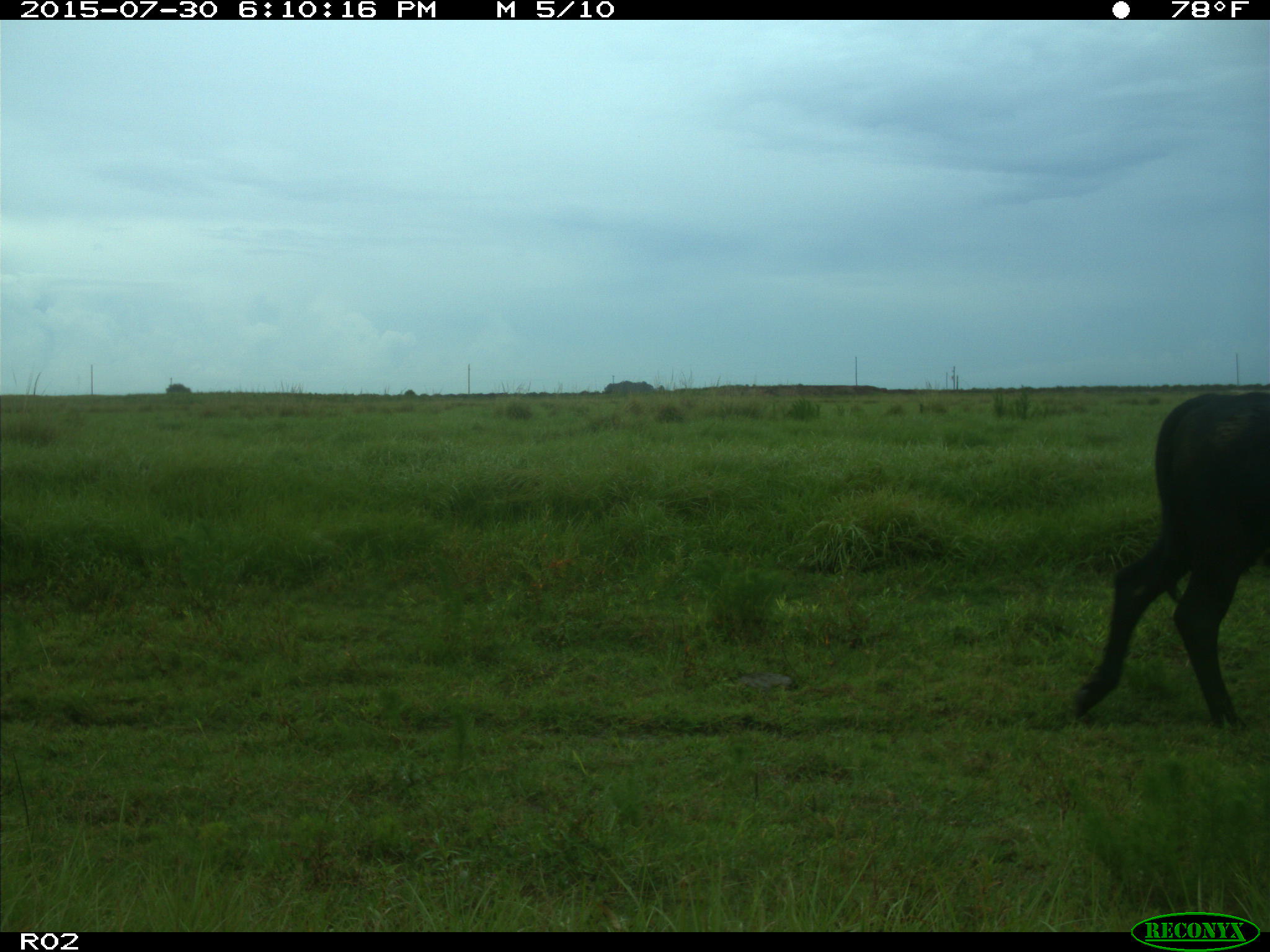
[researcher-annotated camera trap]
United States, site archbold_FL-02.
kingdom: Animalia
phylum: Chordata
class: Mammalia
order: Artiodactyla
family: Bovidae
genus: Bos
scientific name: Bos taurus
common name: domestic cow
Bos taurus (domestic cow).